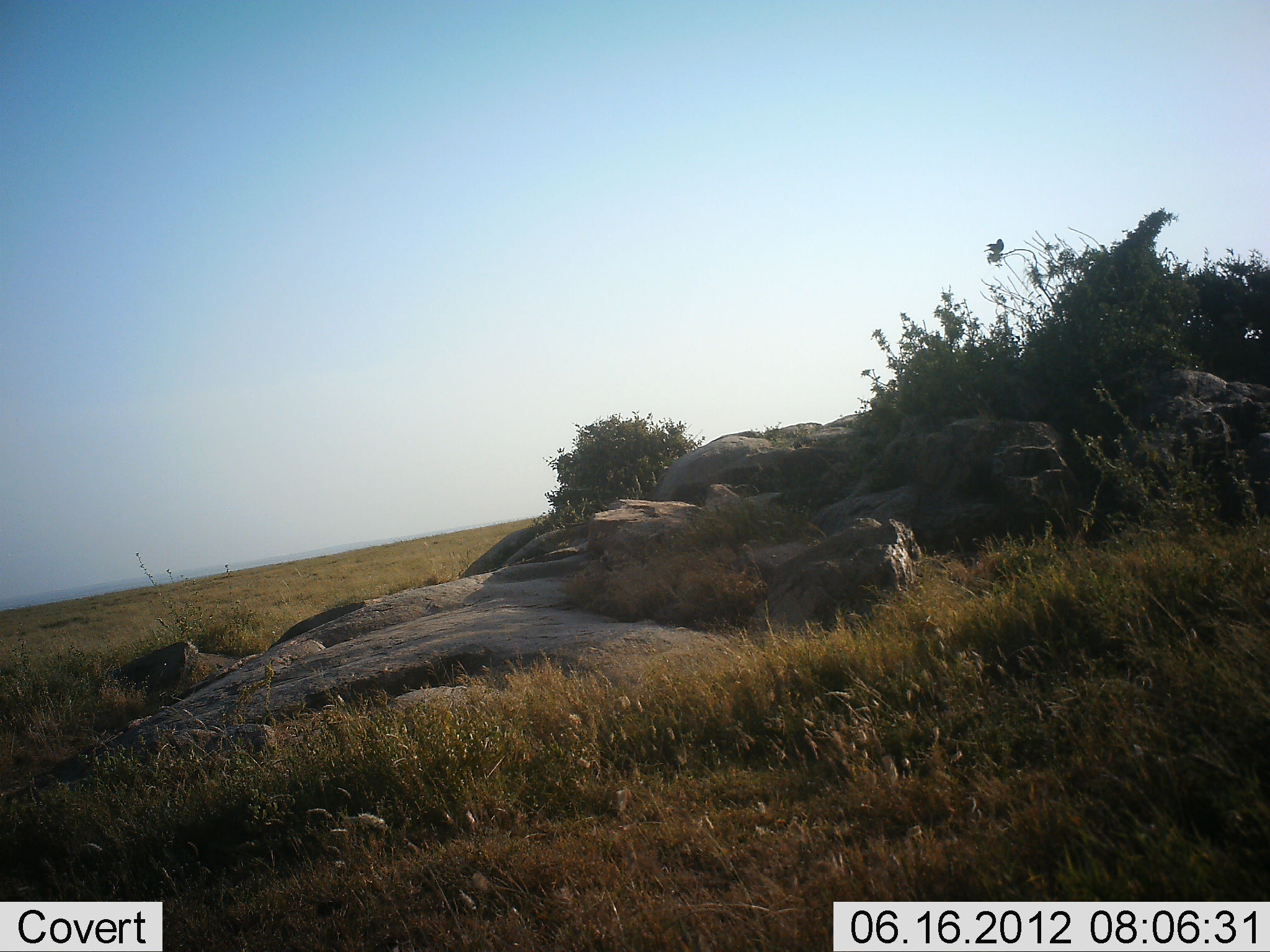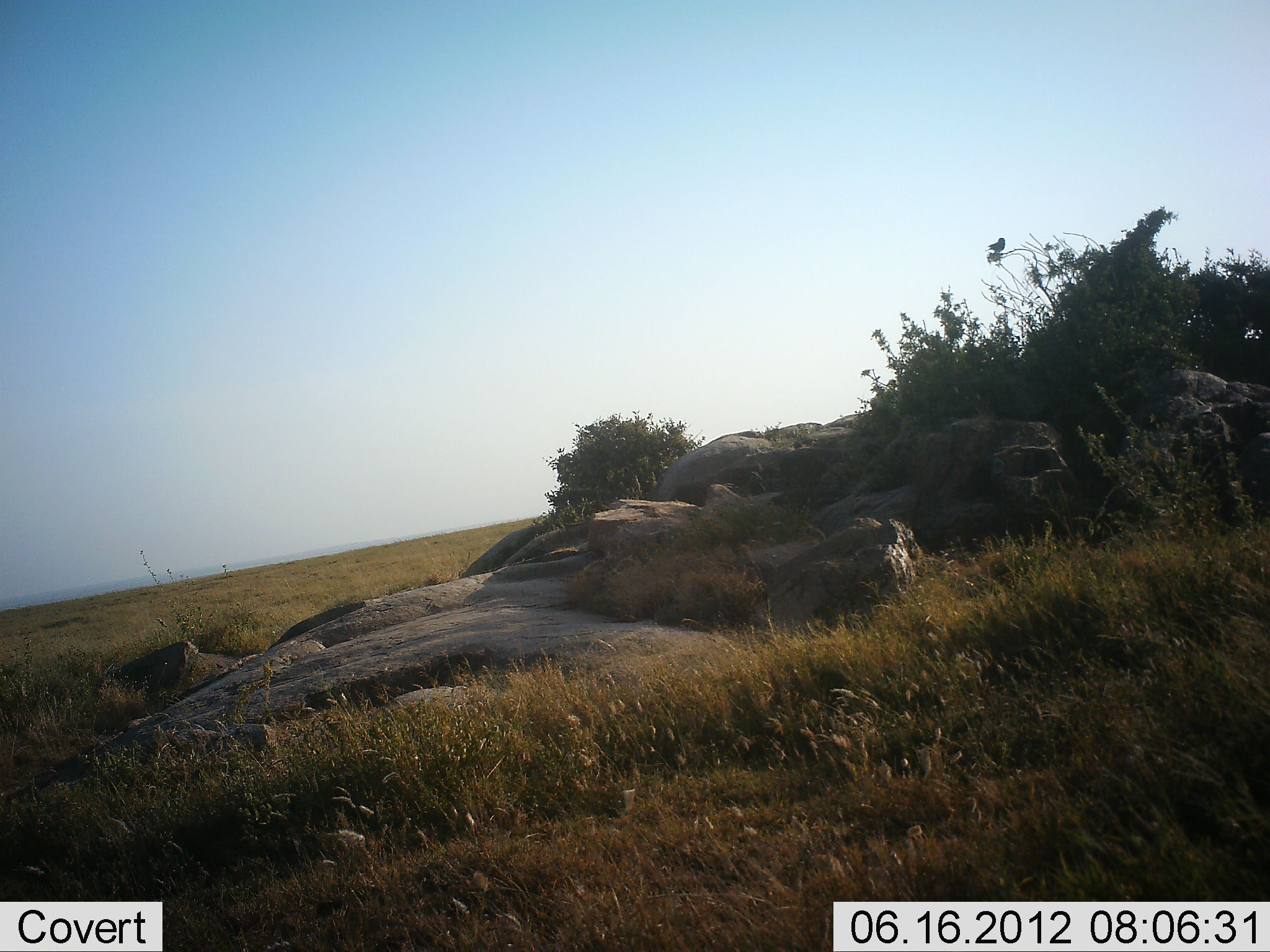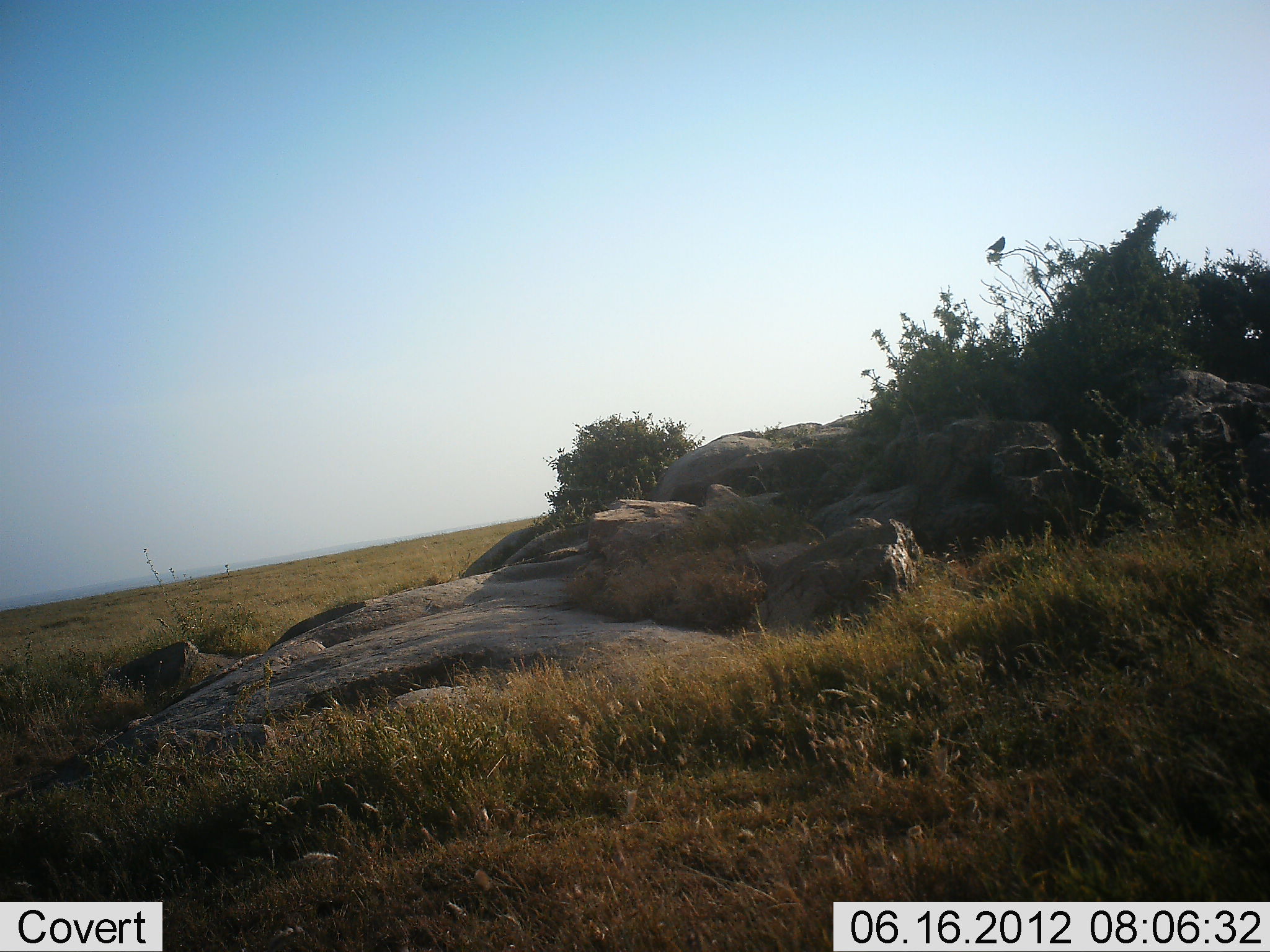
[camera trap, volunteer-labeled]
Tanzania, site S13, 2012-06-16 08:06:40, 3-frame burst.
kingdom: Animalia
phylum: Chordata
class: Aves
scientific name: Aves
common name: bird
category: otherbird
Otherbird (bird) (Aves), count 1. Behavior (volunteer vote fractions): standing 60%, resting 50%, moving 0%, interacting 0%. Young present (vote fraction): 0%. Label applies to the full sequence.